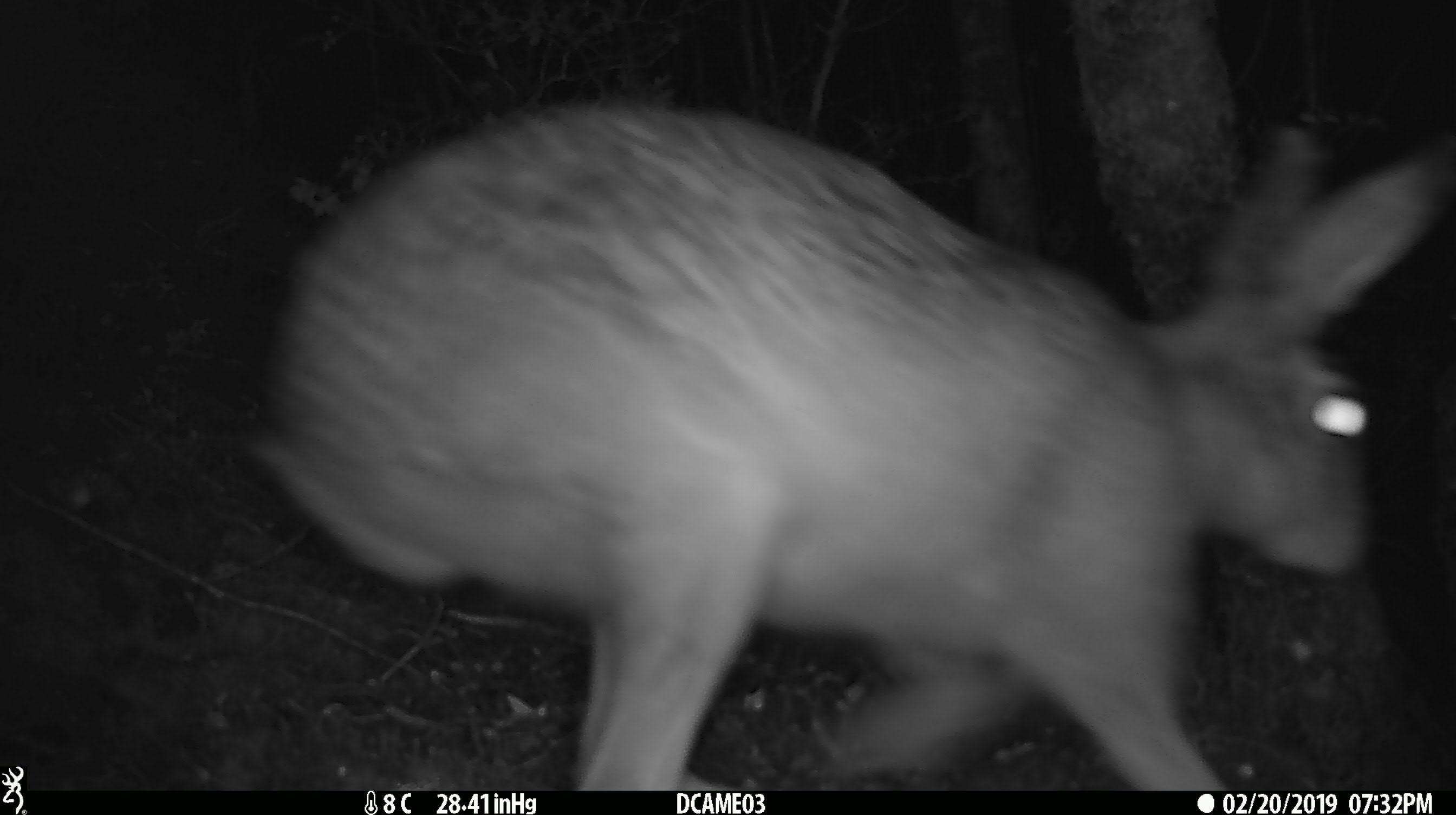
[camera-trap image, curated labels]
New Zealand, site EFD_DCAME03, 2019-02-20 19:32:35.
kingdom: Animalia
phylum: Chordata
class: Mammalia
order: Lagomorpha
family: Leporidae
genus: Lepus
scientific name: Lepus europaeus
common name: brown hare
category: hare